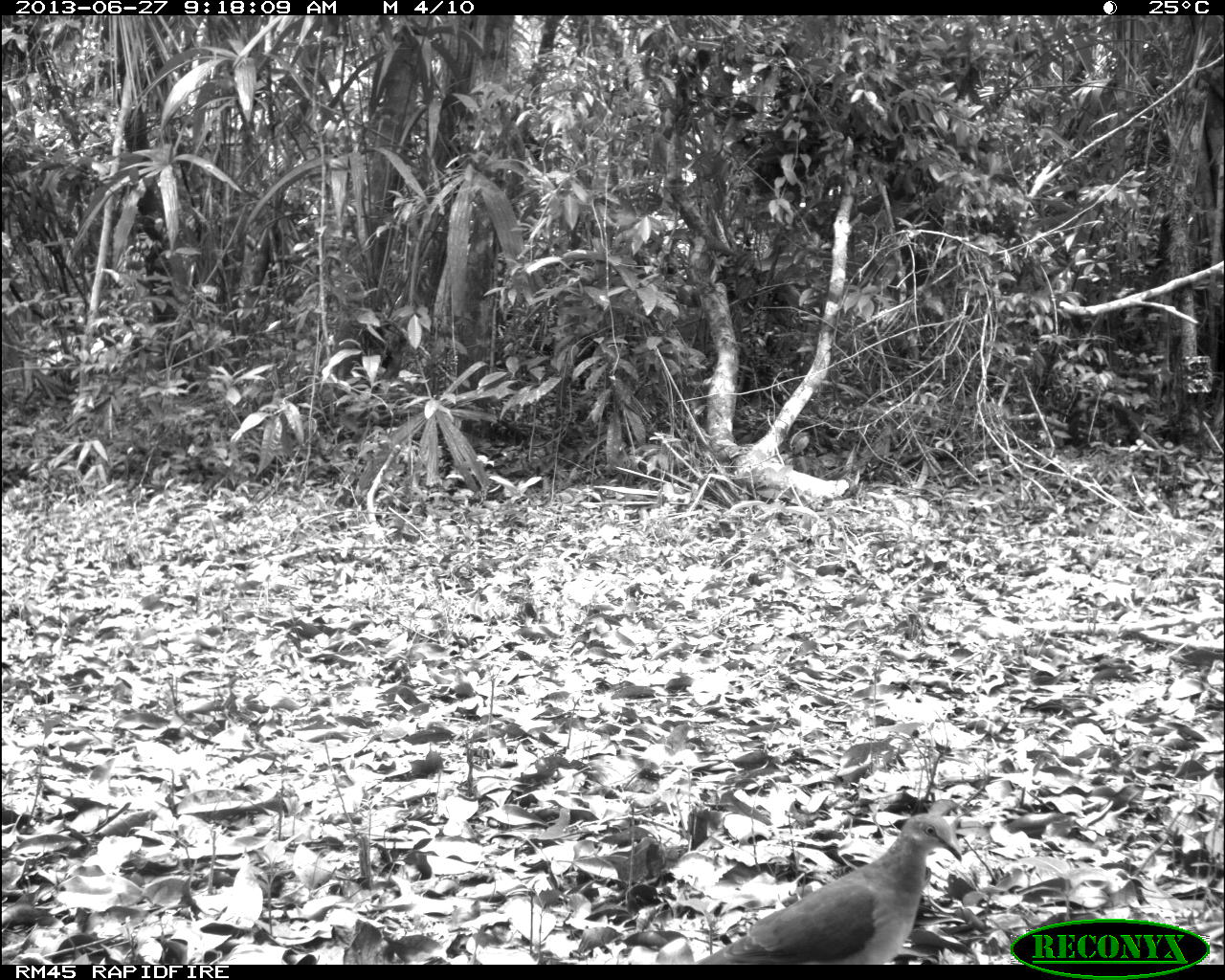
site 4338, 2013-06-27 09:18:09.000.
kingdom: Animalia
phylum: Chordata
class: Aves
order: Columbiformes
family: Columbidae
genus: Leptotila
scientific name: Leptotila plumbeiceps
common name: gray-headed dove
Leptotila plumbeiceps (gray-headed dove), count 1.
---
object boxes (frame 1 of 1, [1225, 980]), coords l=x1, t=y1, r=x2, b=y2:
leptotila plumbeiceps: l=696, t=812, r=962, b=964